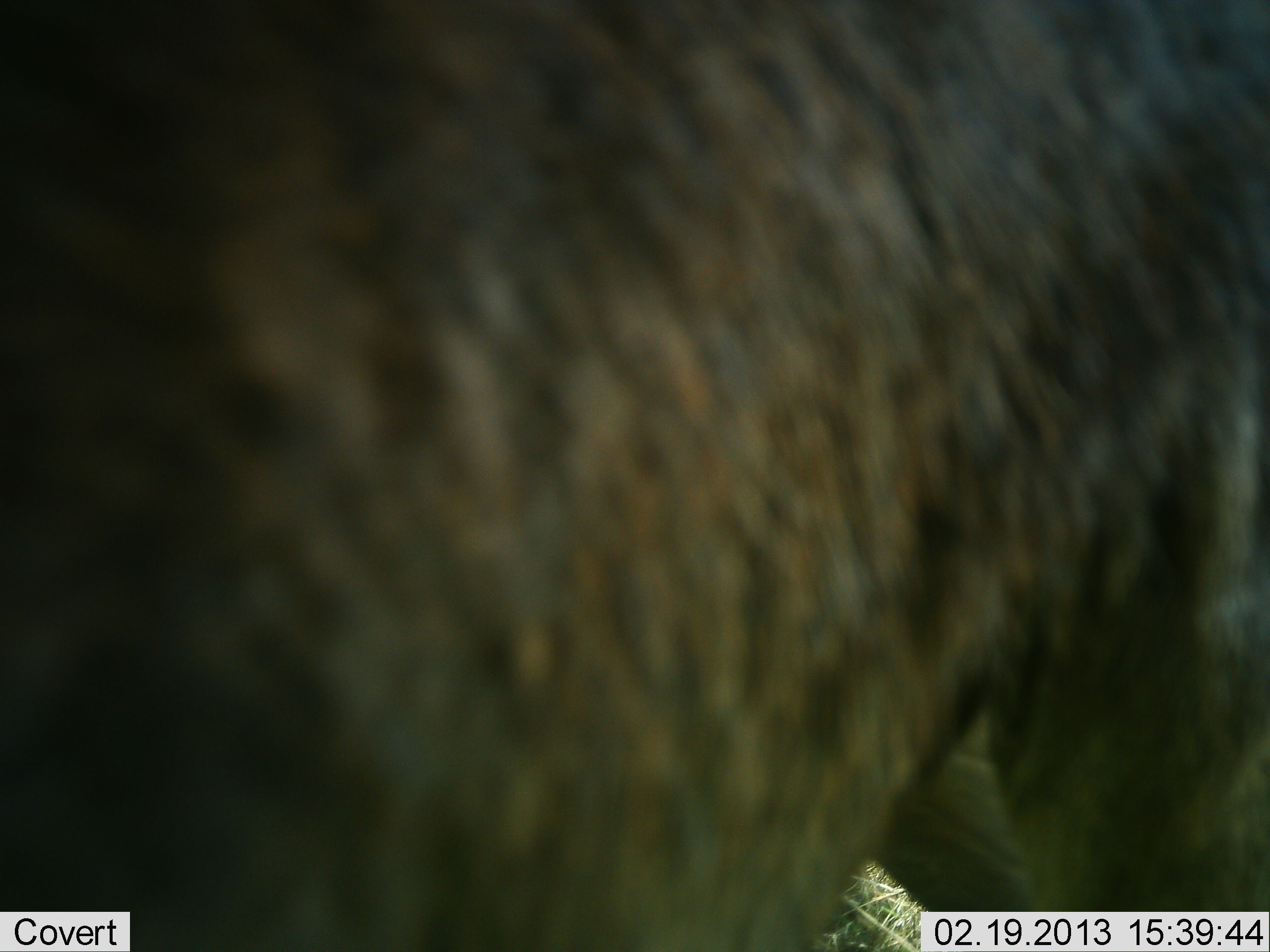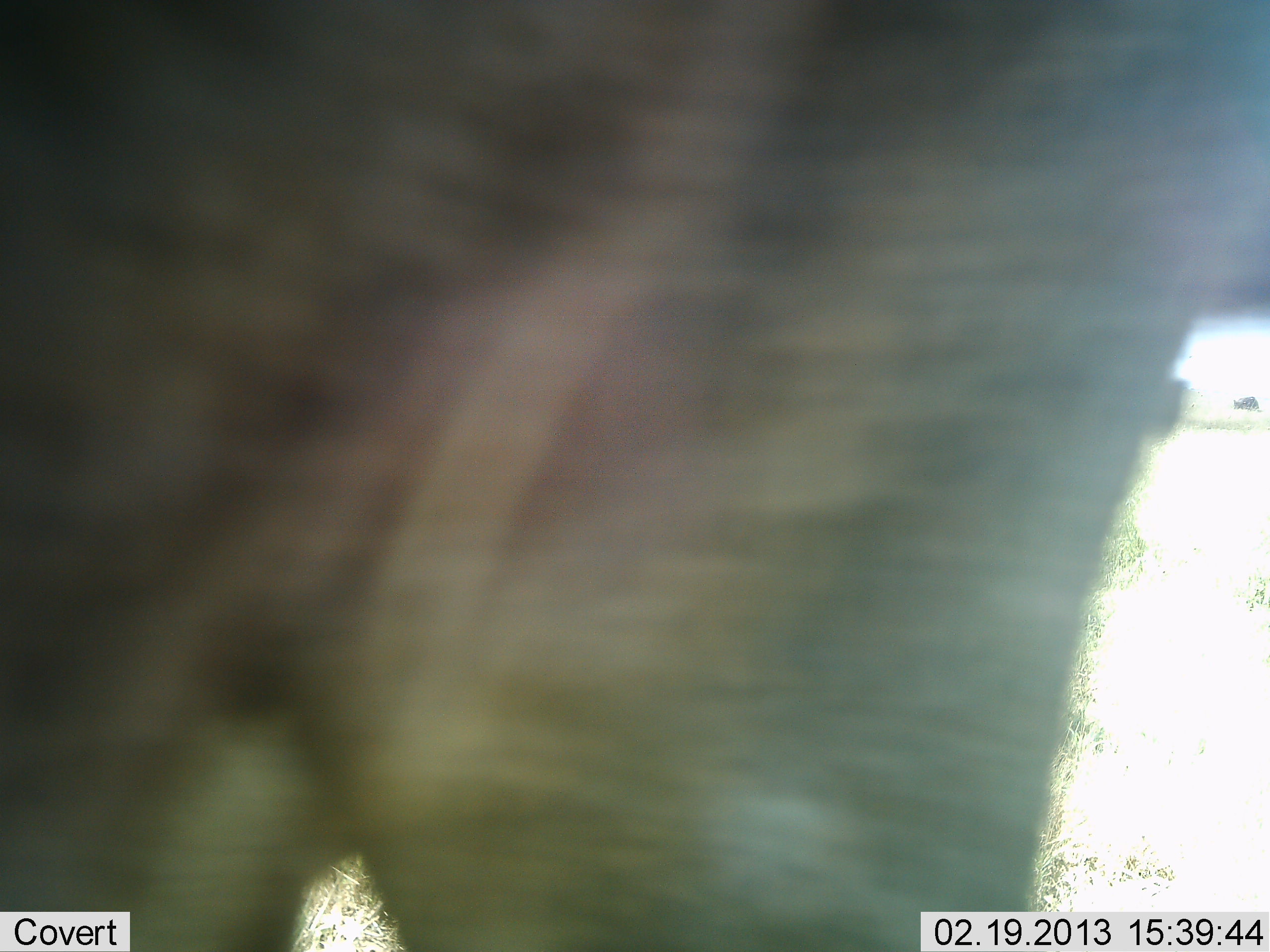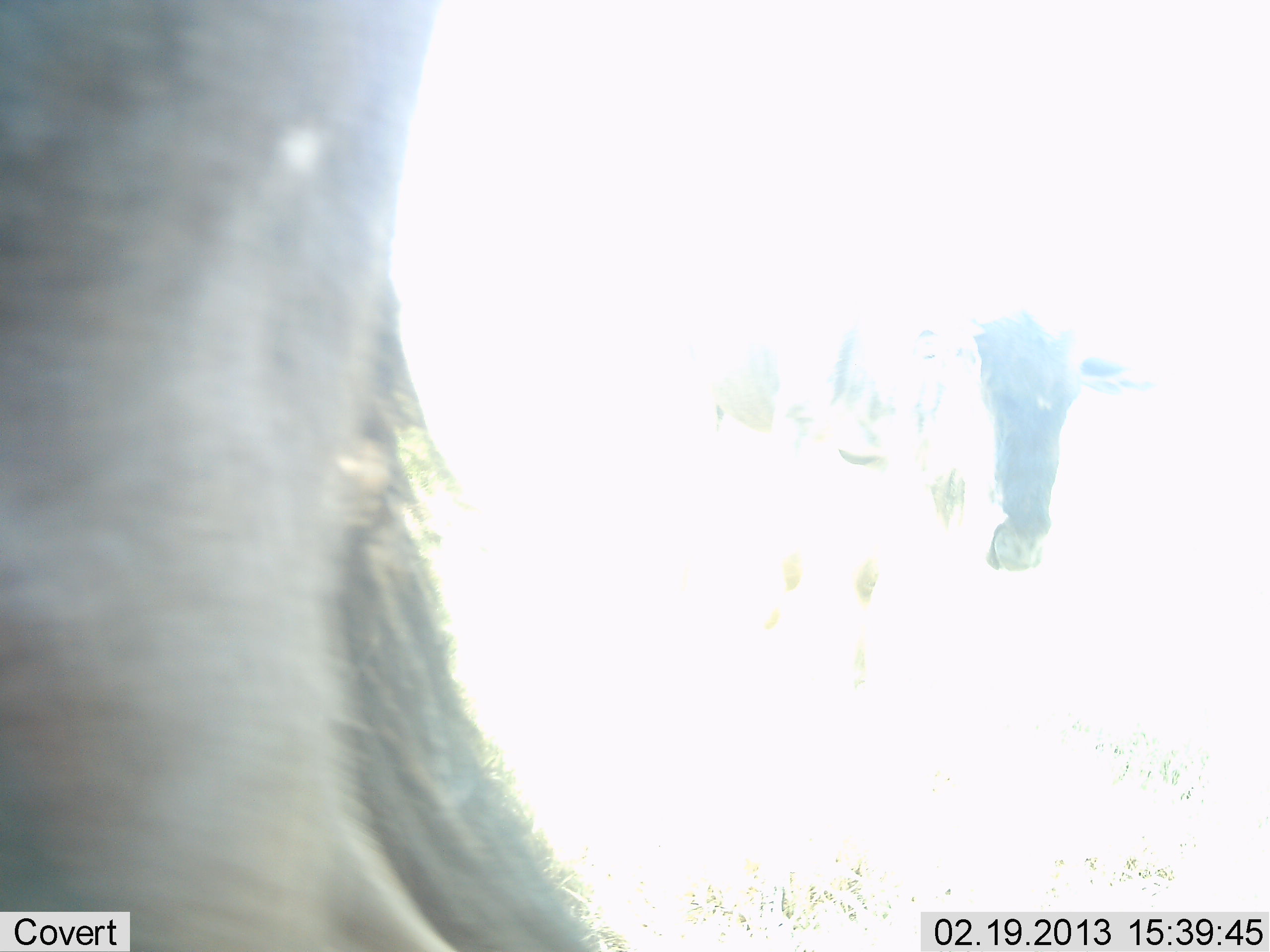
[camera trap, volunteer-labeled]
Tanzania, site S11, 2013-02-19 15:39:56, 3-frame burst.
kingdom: Animalia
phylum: Chordata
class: Mammalia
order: Artiodactyla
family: Bovidae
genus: Connochaetes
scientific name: Connochaetes taurinus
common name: blue wildebeest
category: wildebeest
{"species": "wildebeest (blue wildebeest) (Connochaetes taurinus)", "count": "2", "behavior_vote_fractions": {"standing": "38%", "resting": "0%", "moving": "75%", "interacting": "0%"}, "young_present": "0%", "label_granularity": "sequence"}